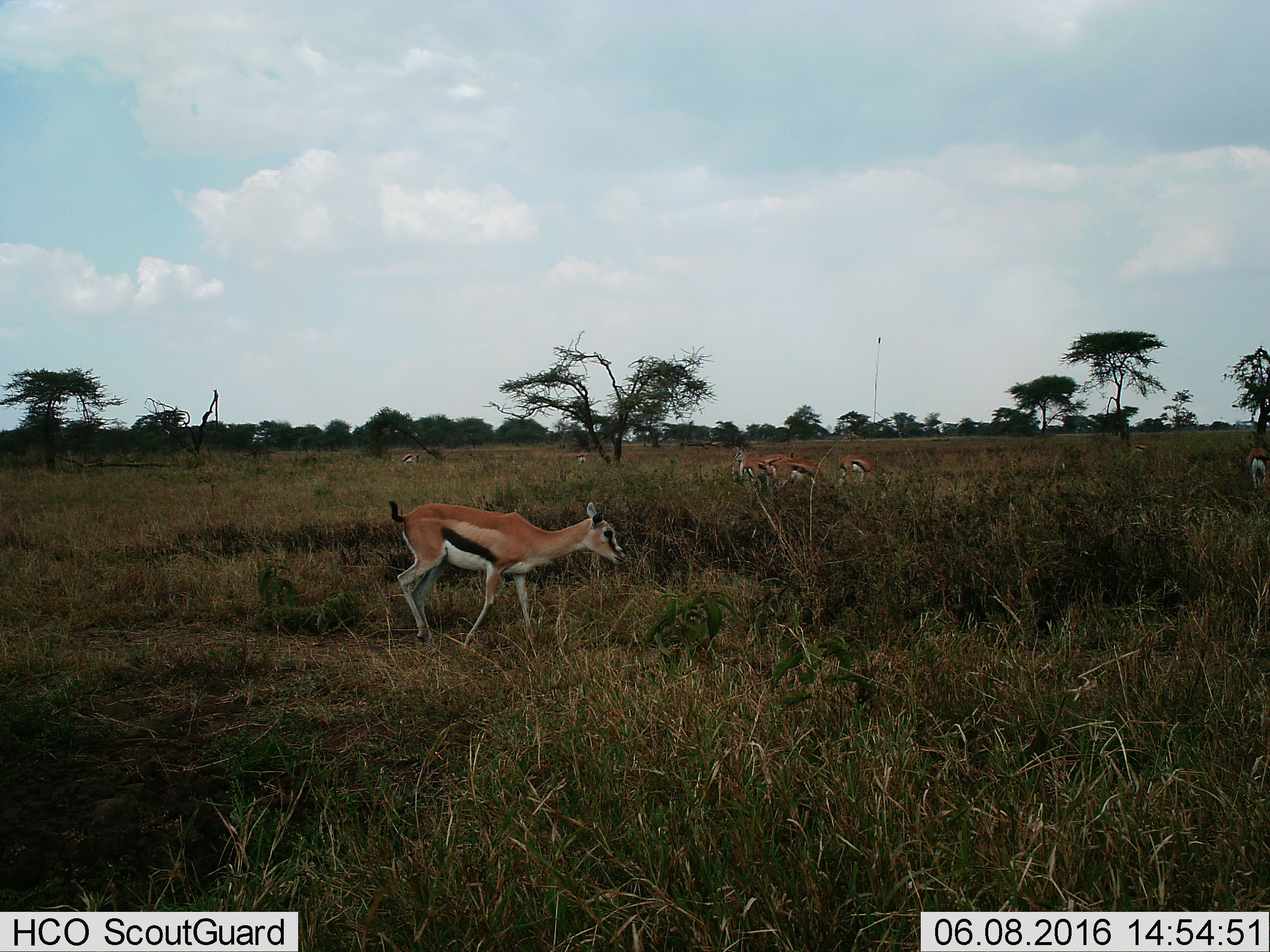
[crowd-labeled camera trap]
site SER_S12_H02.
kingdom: Animalia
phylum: Chordata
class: Mammalia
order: Artiodactyla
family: Bovidae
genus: Eudorcas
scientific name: Eudorcas thomsonii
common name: thomson's gazelle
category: gazellethomsons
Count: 9.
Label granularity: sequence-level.